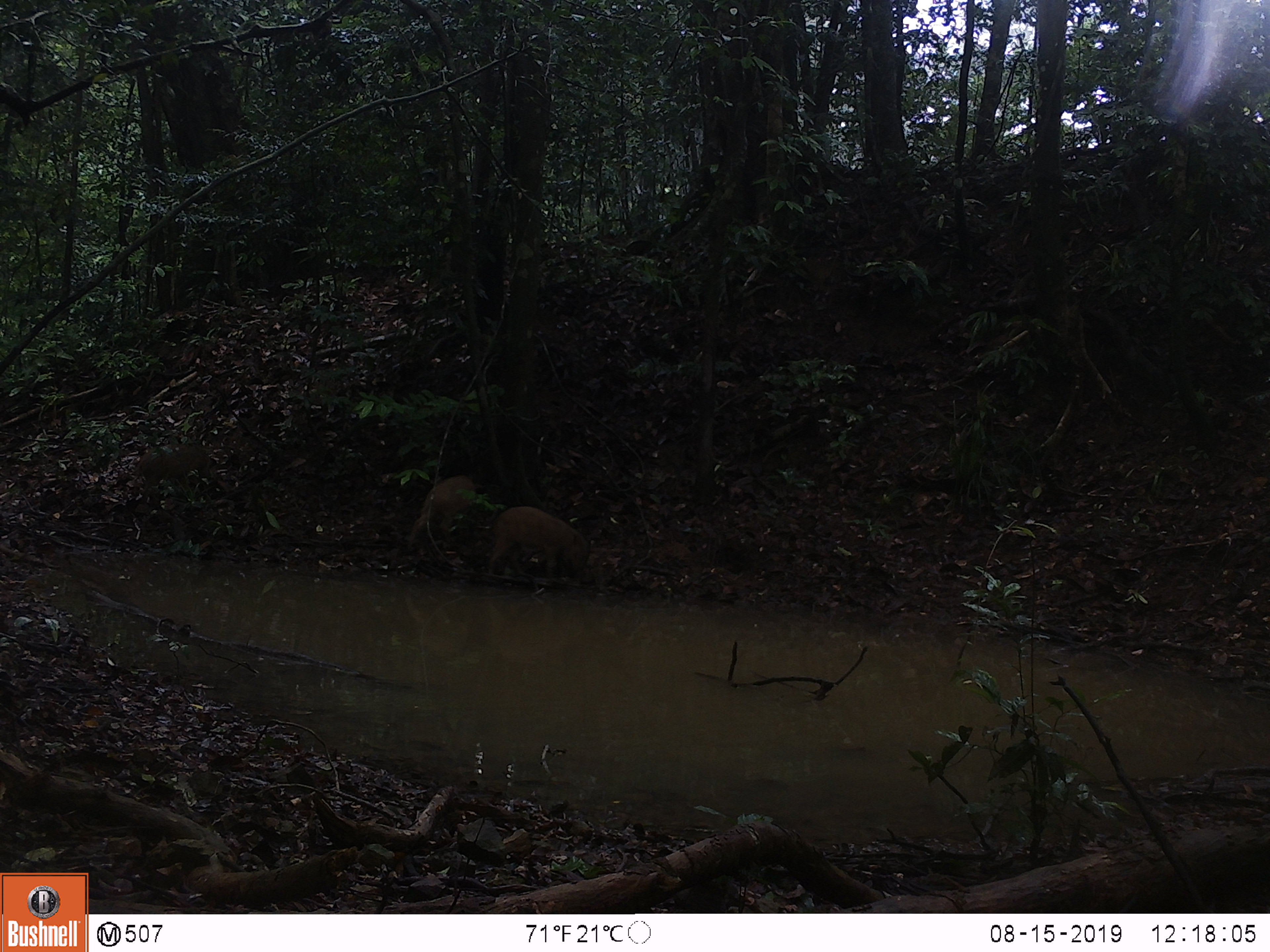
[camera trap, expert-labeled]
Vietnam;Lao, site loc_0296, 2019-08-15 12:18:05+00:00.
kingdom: Animalia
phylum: Chordata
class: Mammalia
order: Artiodactyla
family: Suidae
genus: Sus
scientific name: Sus scrofa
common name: eurasian wild pig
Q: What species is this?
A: Eurasian wild pig (Sus scrofa).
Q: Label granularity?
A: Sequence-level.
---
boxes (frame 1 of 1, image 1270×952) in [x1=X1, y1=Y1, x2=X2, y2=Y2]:
eurasian wild pig: [x1=485, y1=504, x2=596, y2=584]; [x1=133, y1=442, x2=234, y2=516]; [x1=406, y1=472, x2=477, y2=555]